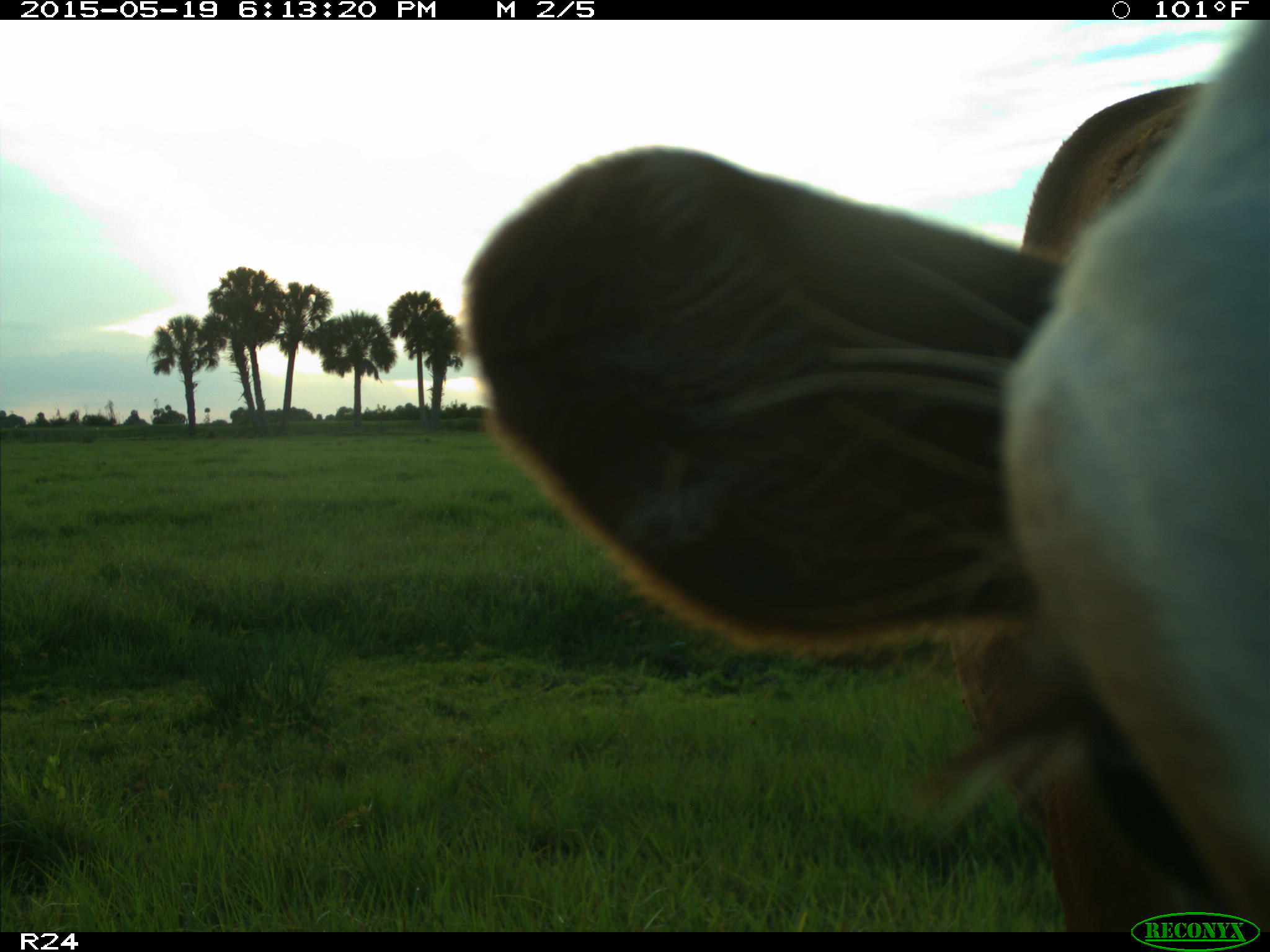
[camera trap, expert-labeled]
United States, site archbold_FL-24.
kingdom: Animalia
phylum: Chordata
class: Mammalia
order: Artiodactyla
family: Bovidae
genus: Bos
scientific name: Bos taurus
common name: domestic cow